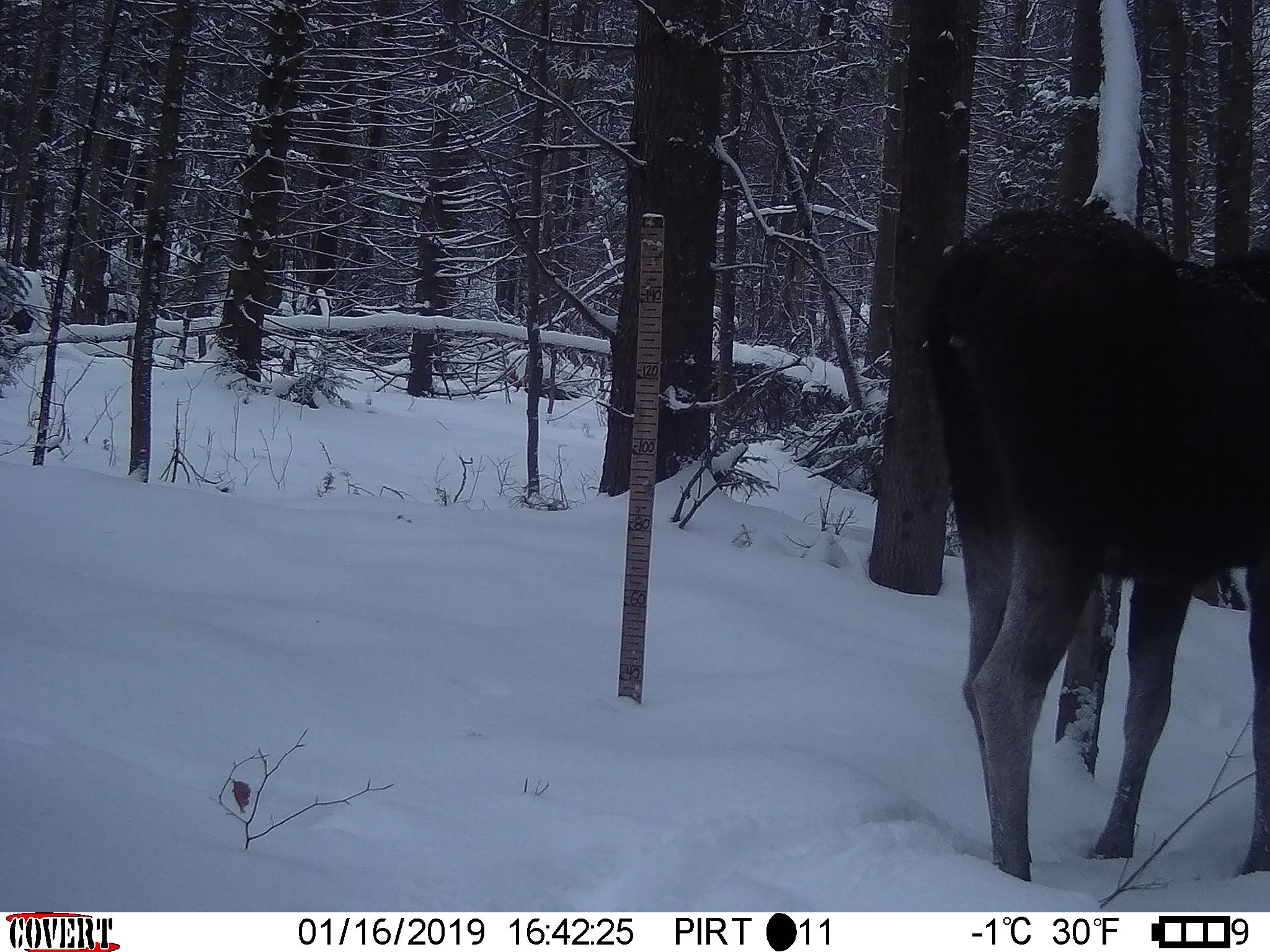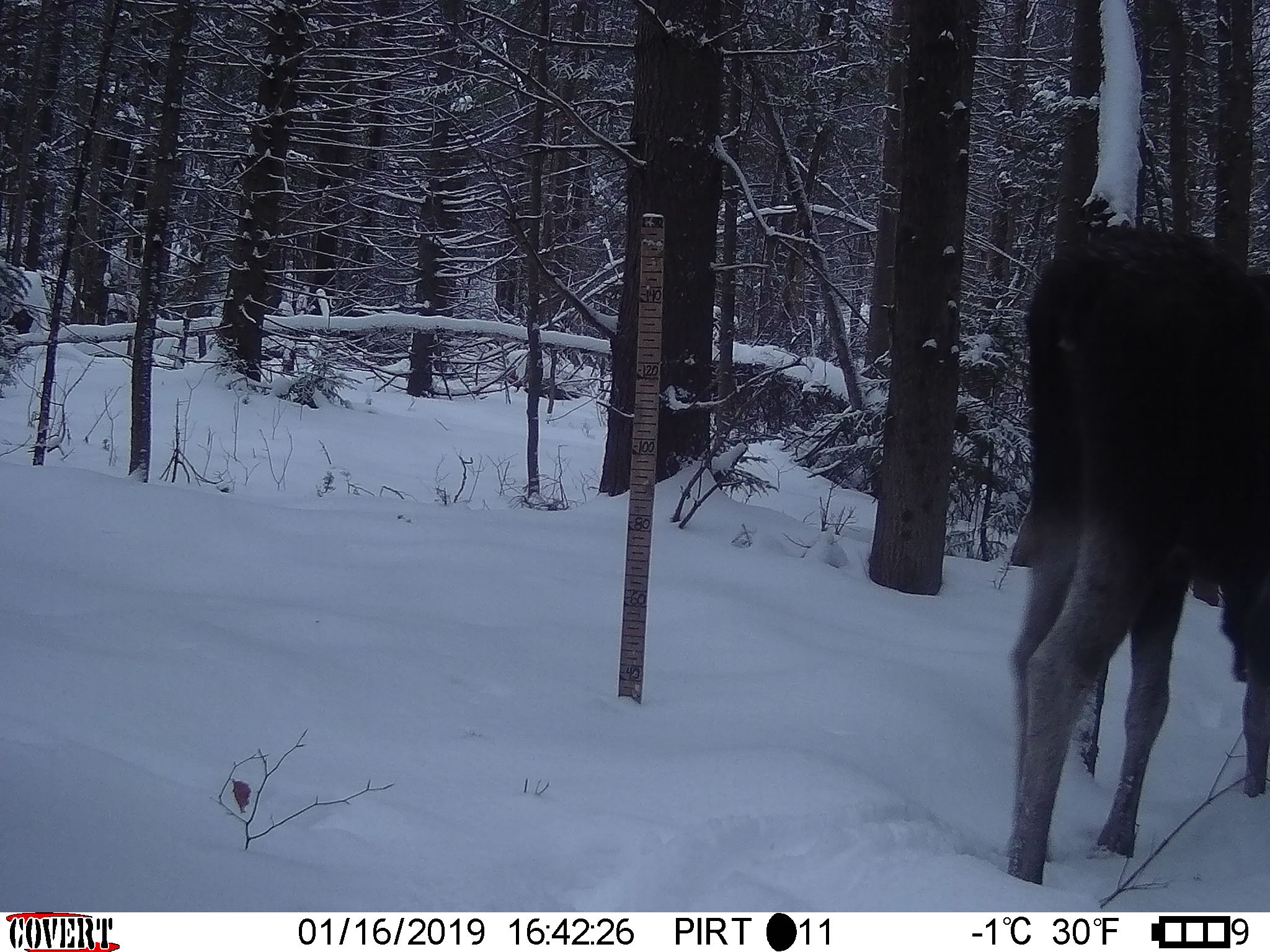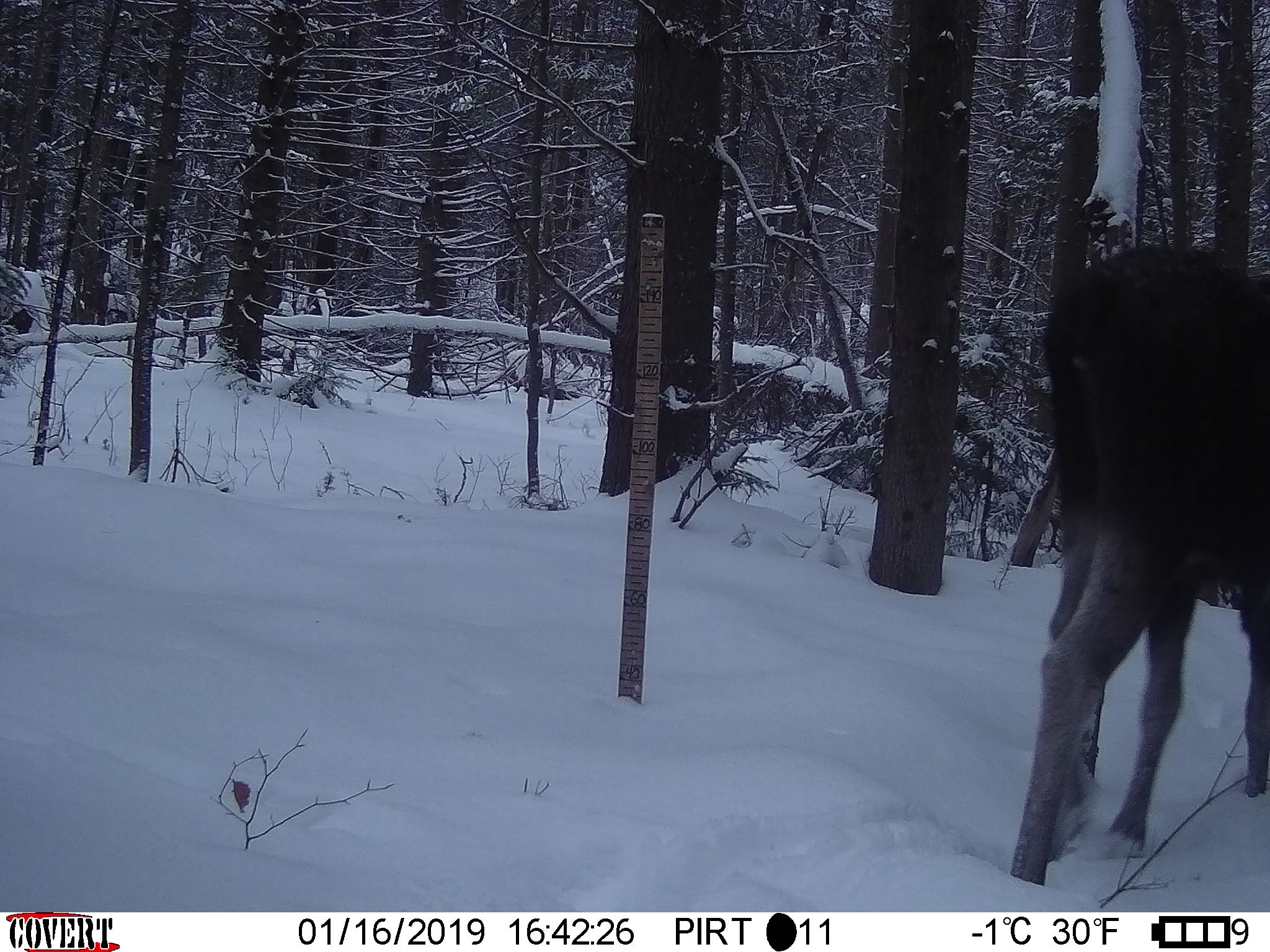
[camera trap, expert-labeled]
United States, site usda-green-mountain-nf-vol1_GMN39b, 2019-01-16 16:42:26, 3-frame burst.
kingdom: Animalia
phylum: Chordata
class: Mammalia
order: Artiodactyla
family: Cervidae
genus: Alces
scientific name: Alces alces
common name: moose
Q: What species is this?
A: Moose (Alces alces).